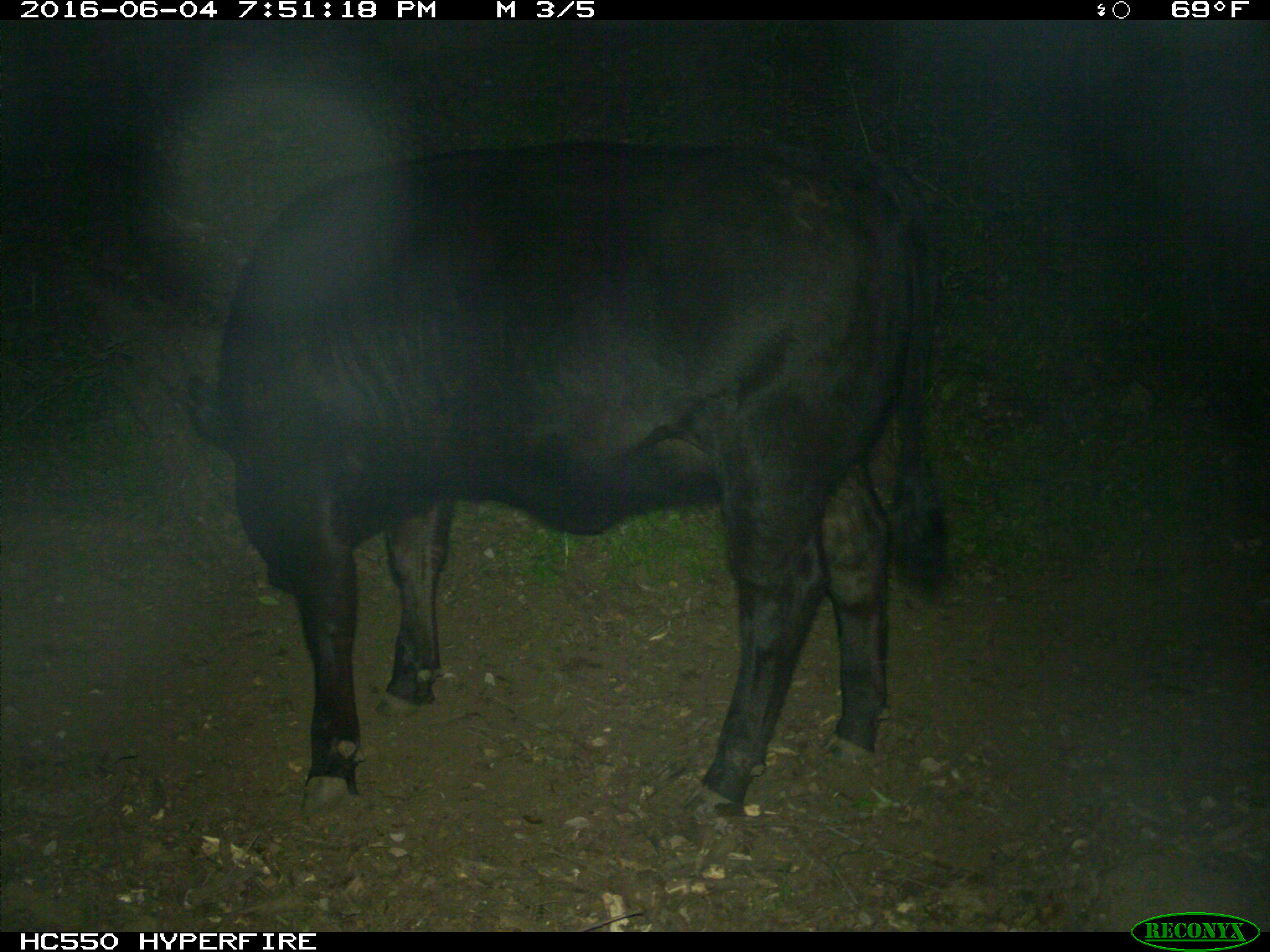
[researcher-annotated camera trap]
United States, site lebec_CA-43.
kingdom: Animalia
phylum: Chordata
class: Mammalia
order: Artiodactyla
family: Bovidae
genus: Bos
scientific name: Bos taurus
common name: domestic cow